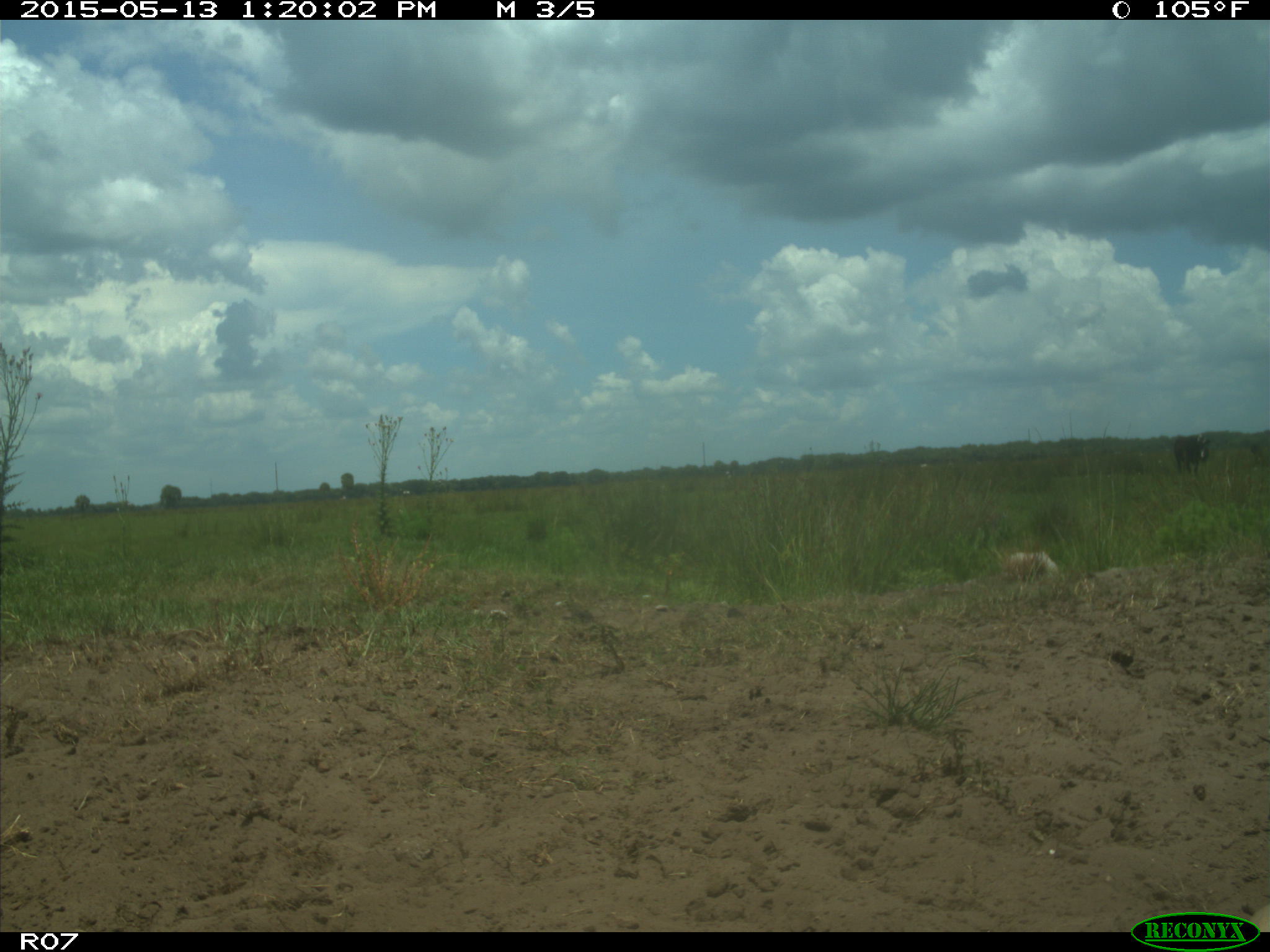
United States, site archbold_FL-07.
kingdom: Animalia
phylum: Chordata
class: Mammalia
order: Artiodactyla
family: Bovidae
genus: Bos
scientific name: Bos taurus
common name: domestic cow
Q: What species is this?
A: Bos taurus (domestic cow).